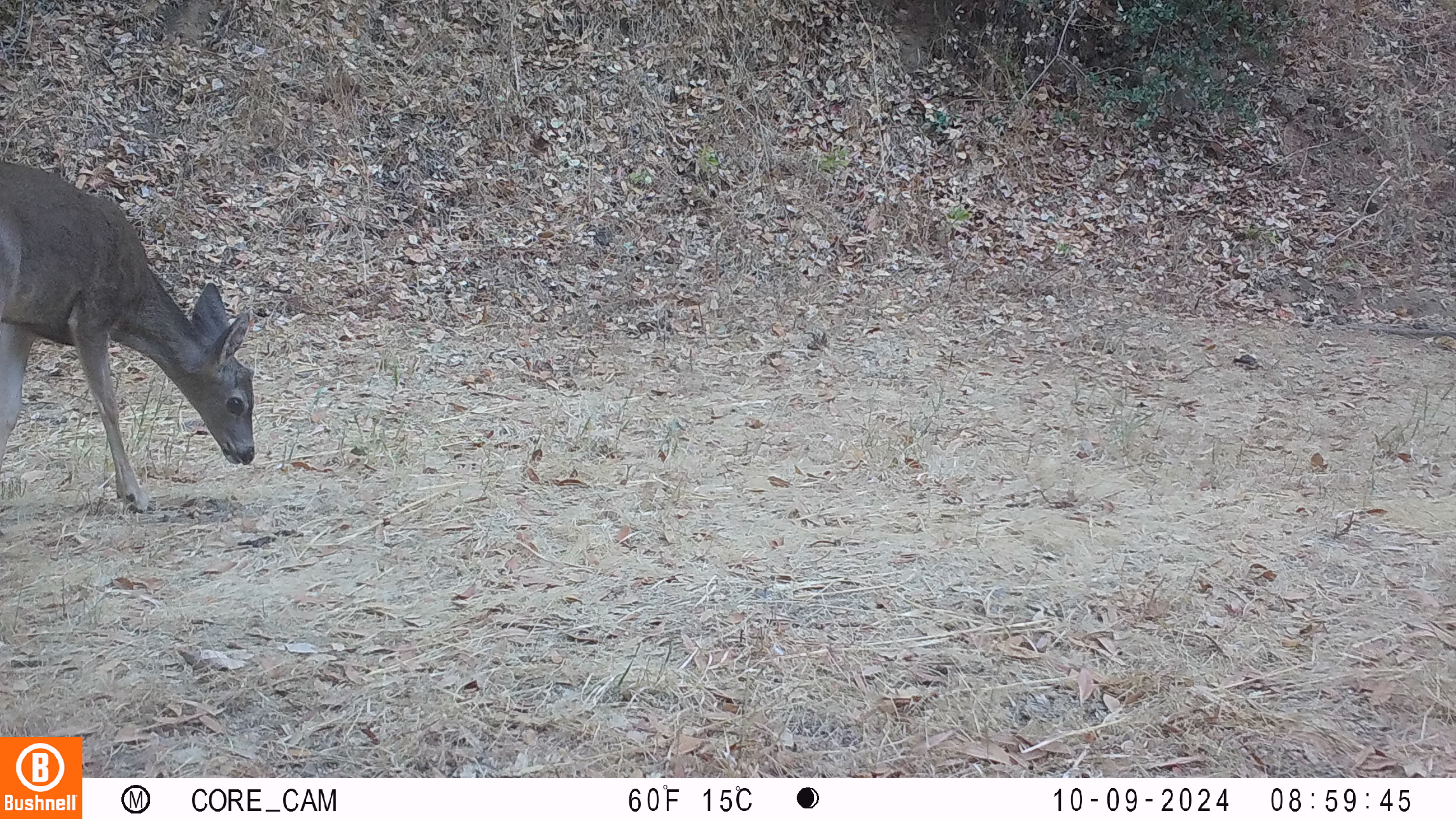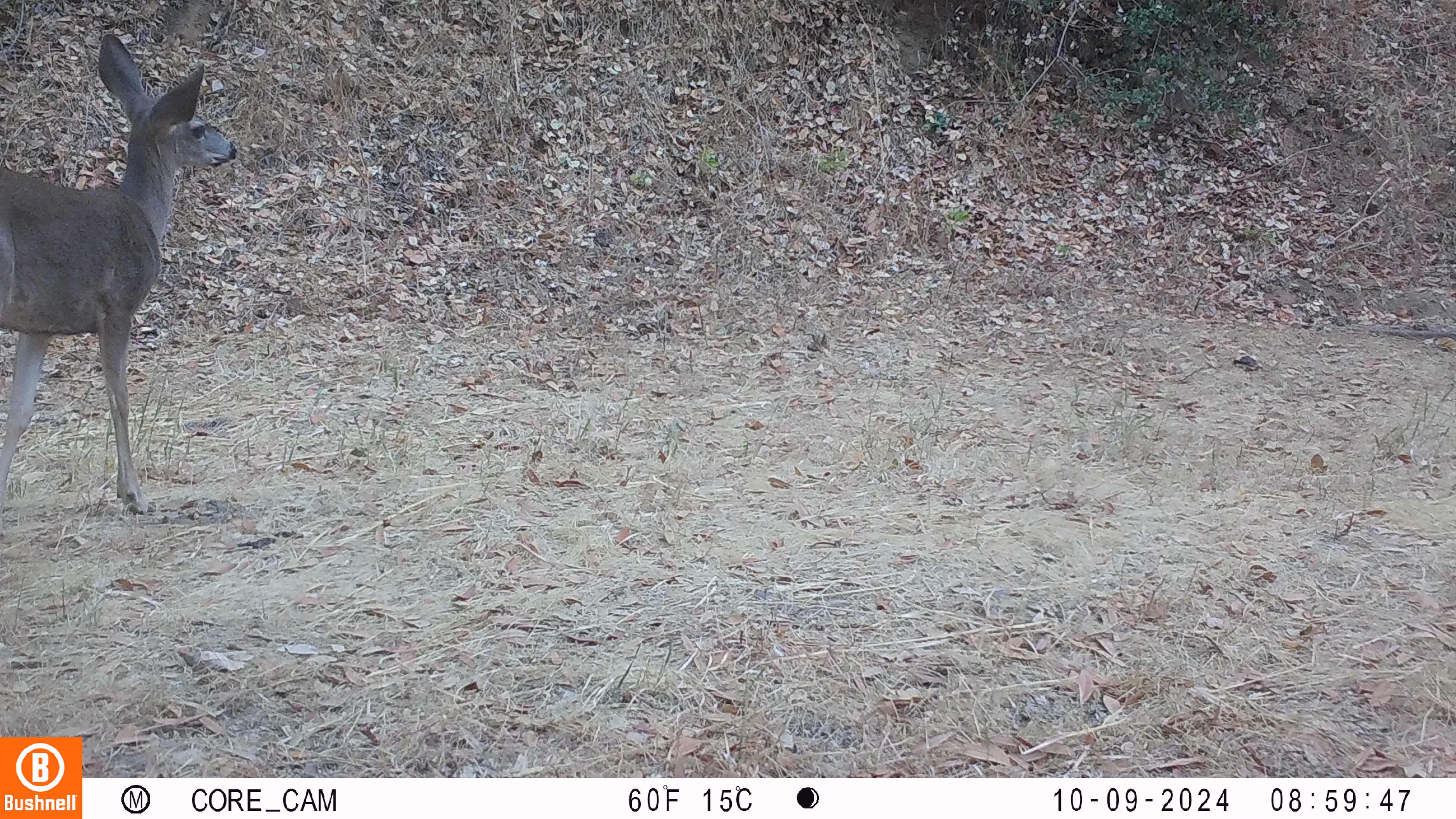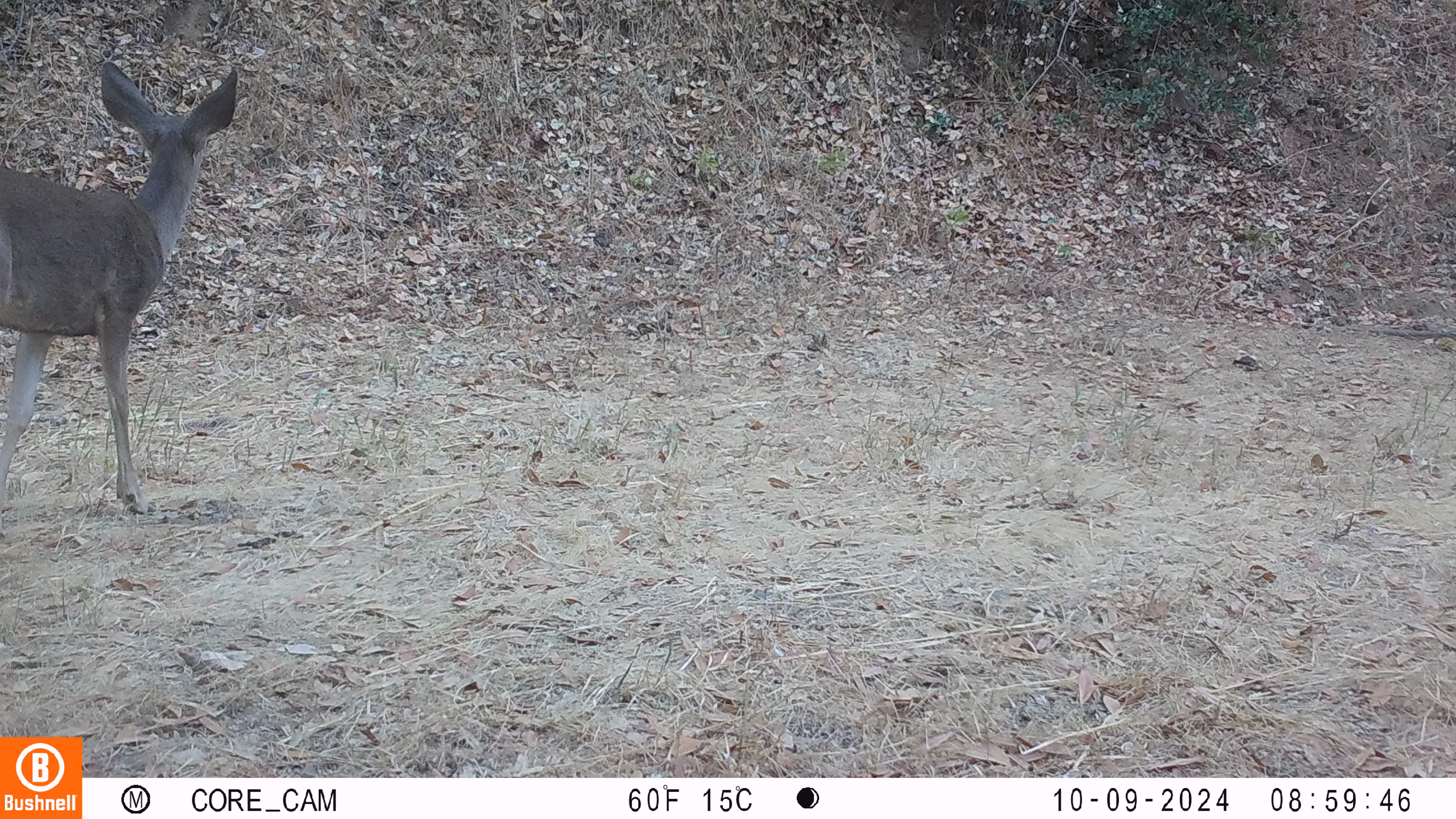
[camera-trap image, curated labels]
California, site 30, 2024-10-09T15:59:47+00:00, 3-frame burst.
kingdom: Animalia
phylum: Chordata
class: Mammalia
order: Artiodactyla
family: Cervidae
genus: Odocoileus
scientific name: Odocoileus hemionus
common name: mule deer